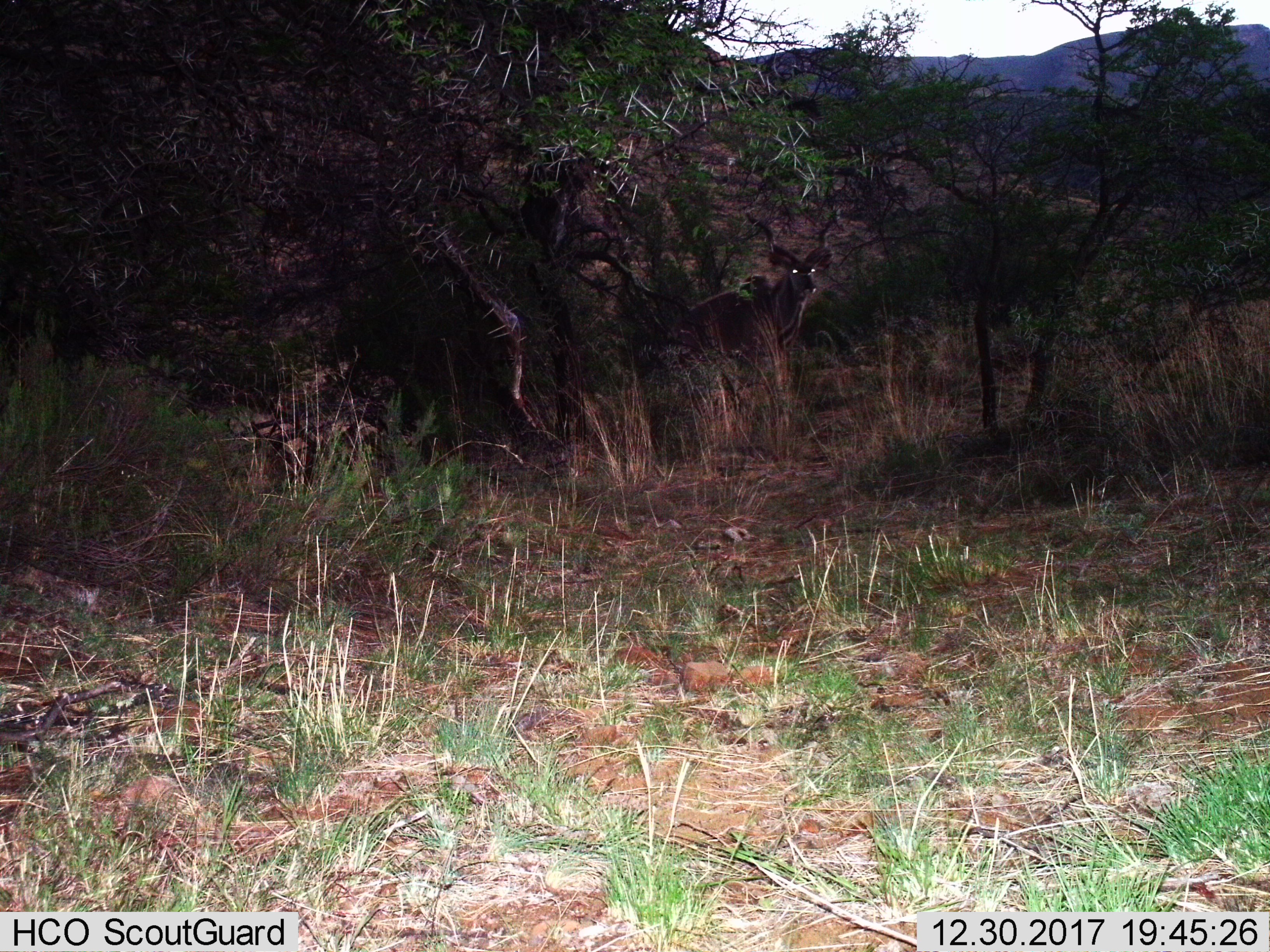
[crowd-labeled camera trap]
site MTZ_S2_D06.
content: unidentified animal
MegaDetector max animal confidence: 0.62